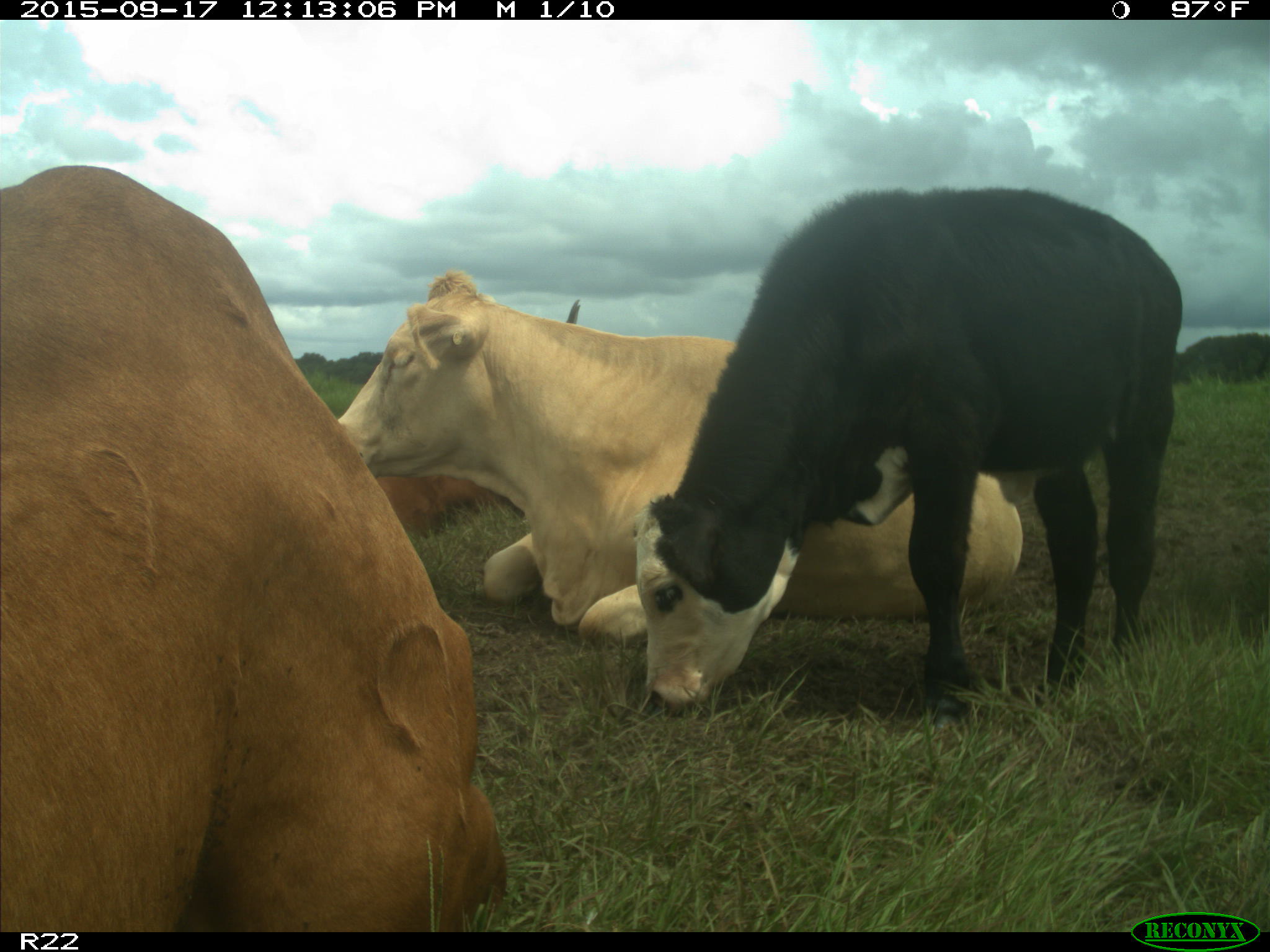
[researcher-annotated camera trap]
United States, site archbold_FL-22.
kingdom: Animalia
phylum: Chordata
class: Mammalia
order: Artiodactyla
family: Bovidae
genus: Bos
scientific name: Bos taurus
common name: domestic cow